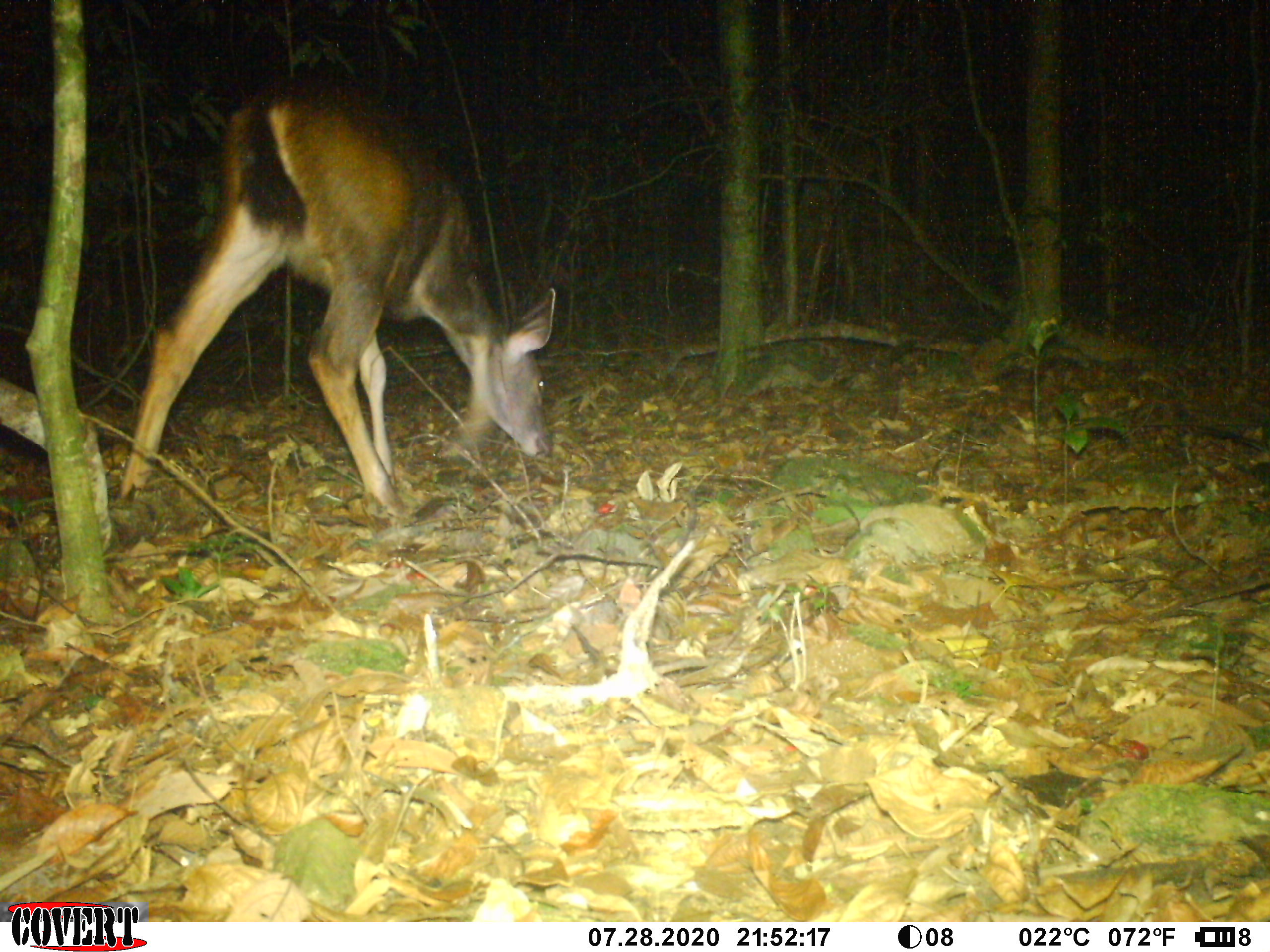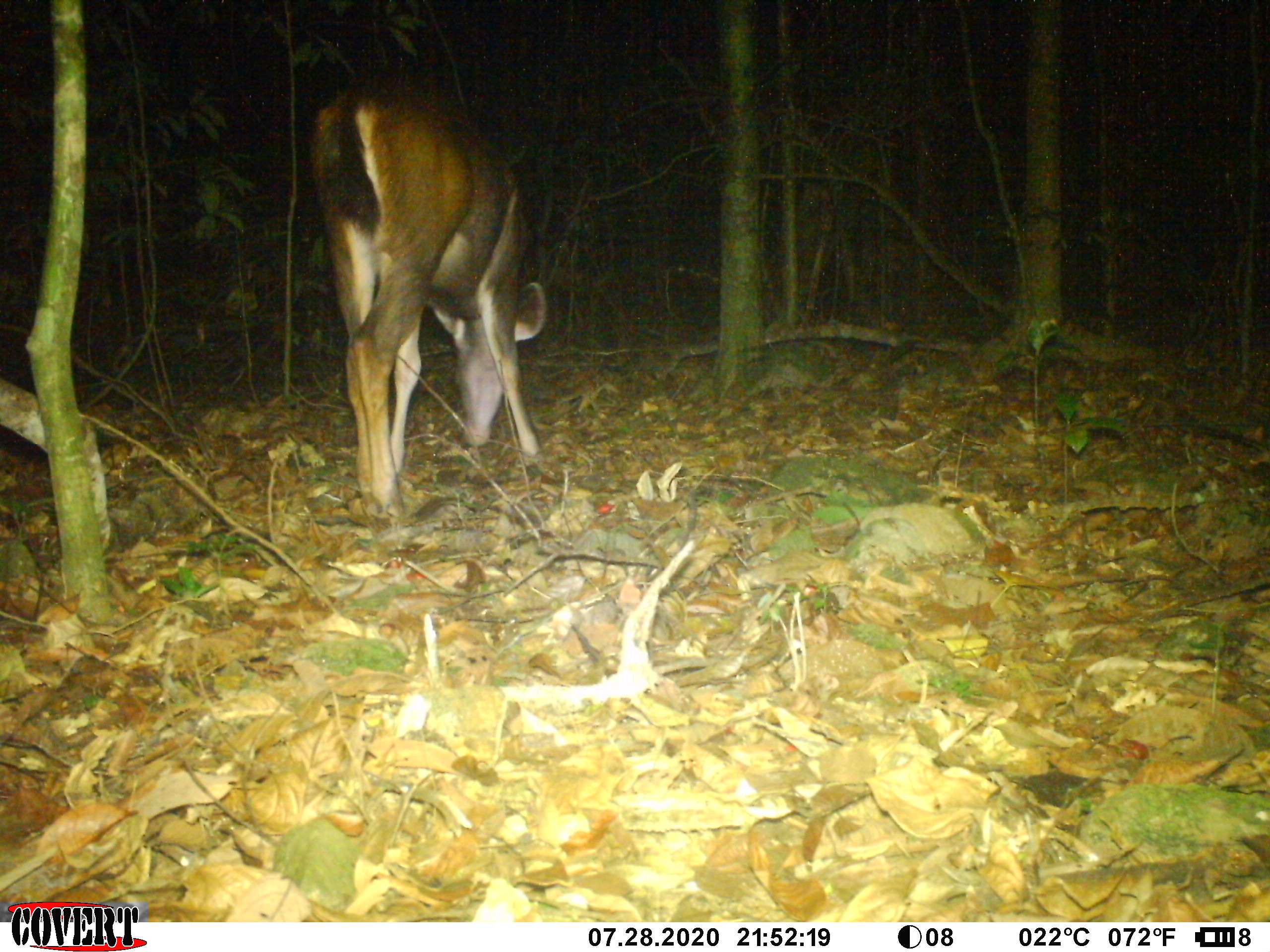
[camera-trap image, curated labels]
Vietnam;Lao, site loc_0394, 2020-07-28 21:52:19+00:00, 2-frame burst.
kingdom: Animalia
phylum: Chordata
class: Mammalia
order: Artiodactyla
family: Cervidae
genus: Rusa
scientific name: Rusa unicolor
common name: sambar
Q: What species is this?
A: Sambar (Rusa unicolor).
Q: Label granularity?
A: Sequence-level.